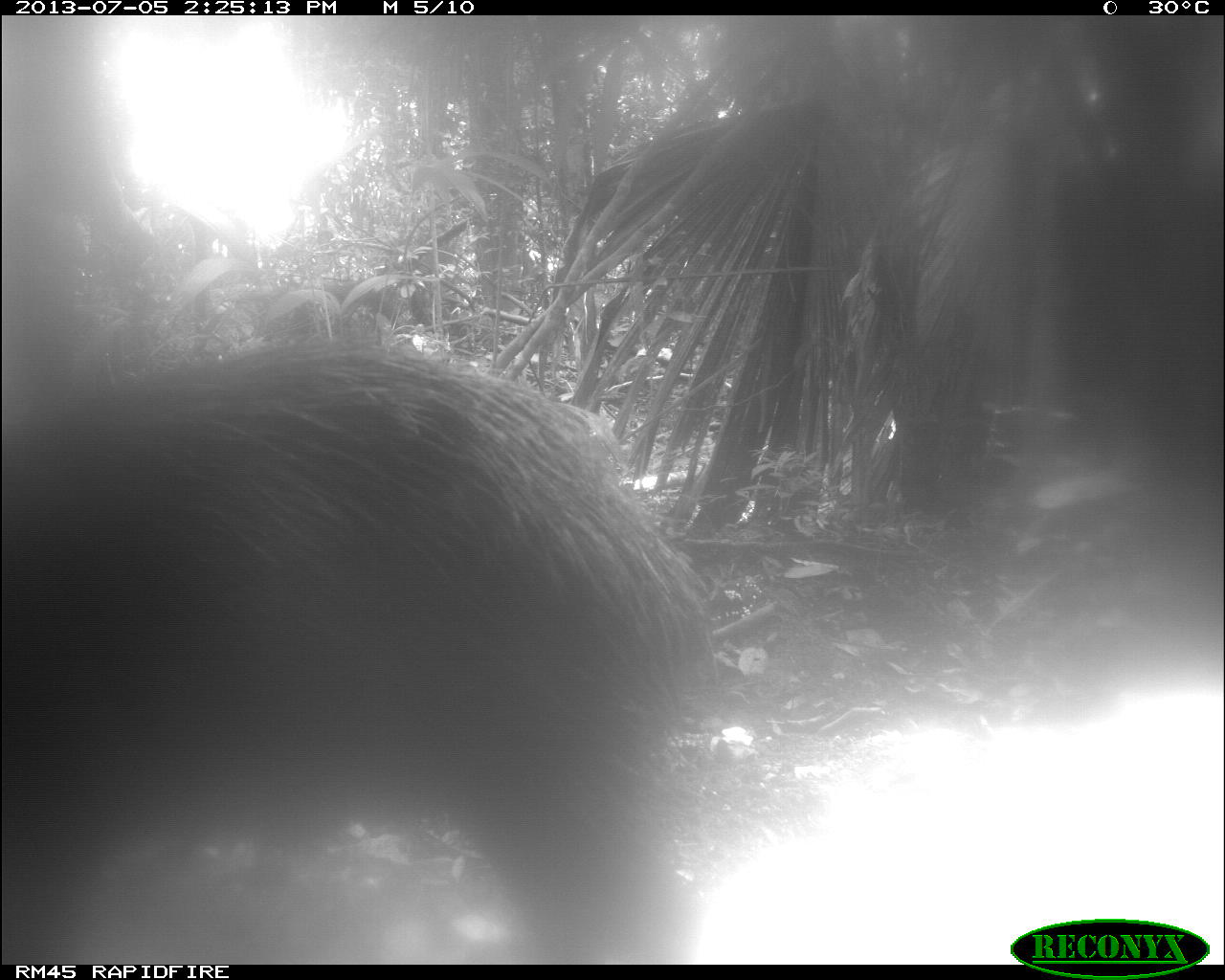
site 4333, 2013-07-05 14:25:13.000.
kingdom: Animalia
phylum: Chordata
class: Mammalia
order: Artiodactyla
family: Tayassuidae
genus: Tayassu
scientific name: Tayassu pecari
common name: white-lipped peccary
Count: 1.